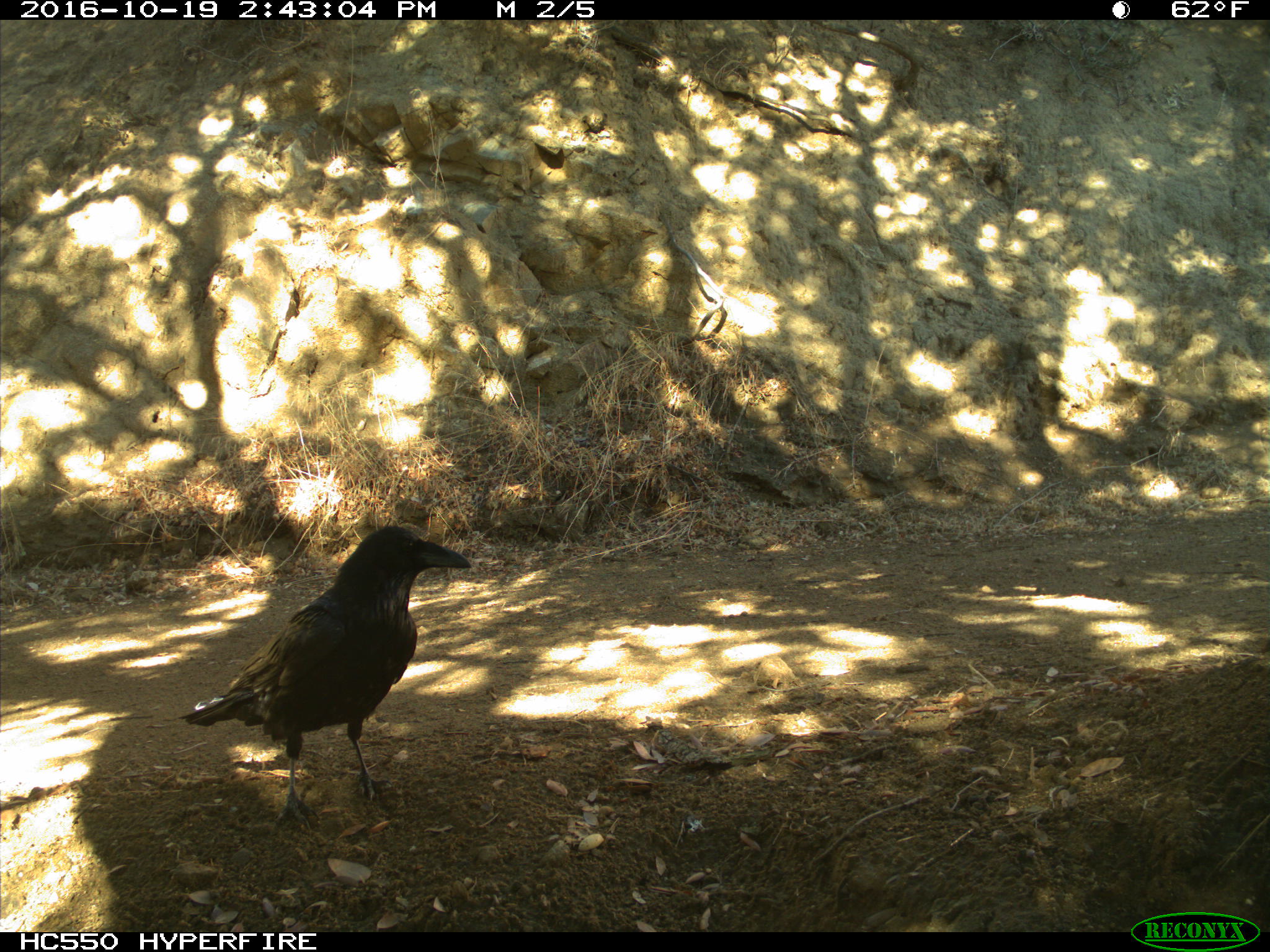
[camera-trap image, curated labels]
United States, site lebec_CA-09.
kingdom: Animalia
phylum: Chordata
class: Aves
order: Passeriformes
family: Corvidae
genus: Corvus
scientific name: Corvus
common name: crows and ravens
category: unidentified corvus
Unidentified corvus (crows and ravens) (Corvus).